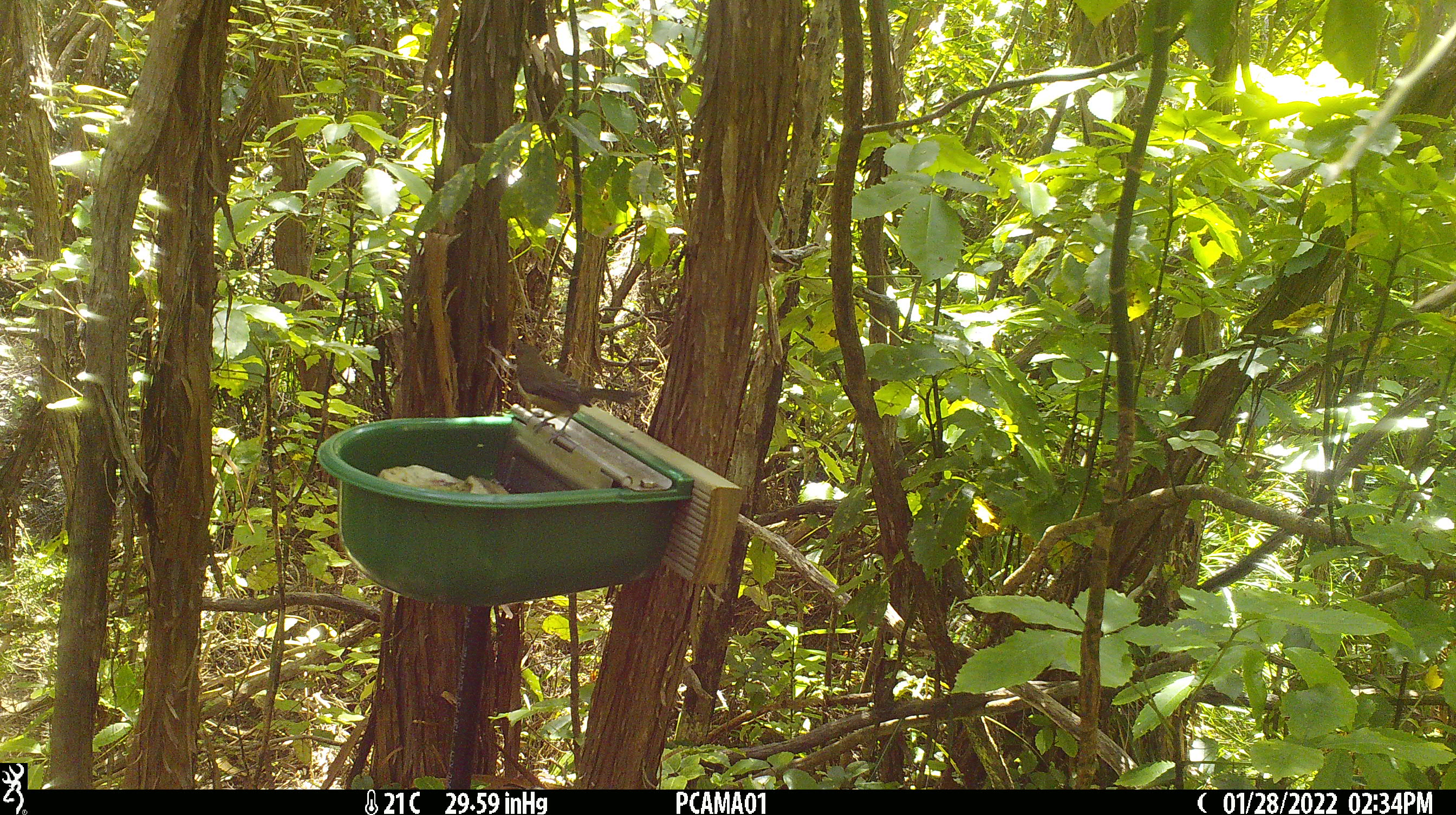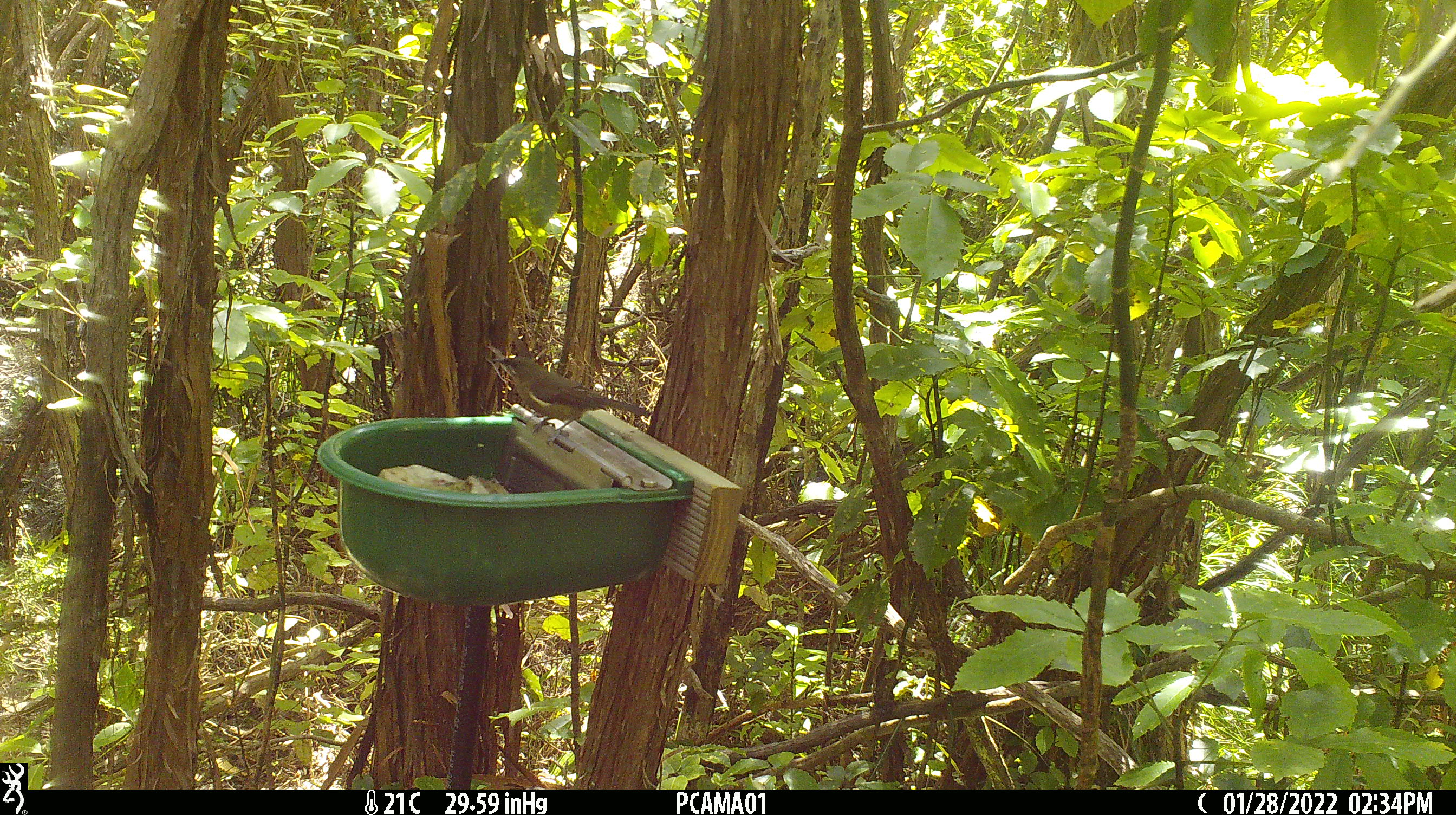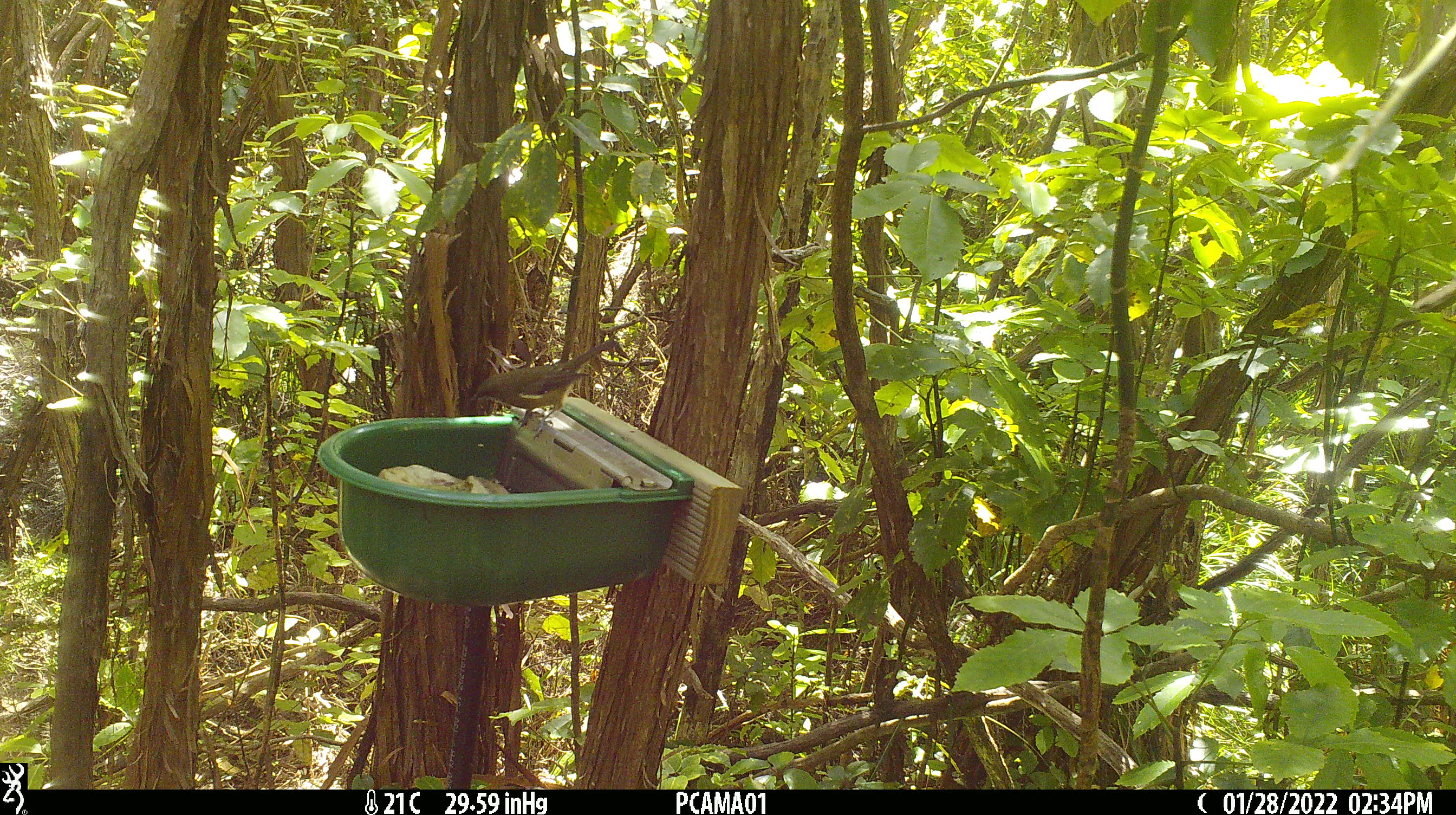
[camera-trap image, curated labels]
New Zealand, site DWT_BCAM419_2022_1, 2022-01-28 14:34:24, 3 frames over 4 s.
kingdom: Animalia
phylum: Chordata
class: Aves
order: Passeriformes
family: Meliphagidae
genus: Anthornis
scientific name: Anthornis melanura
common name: new zealand bellbird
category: bellbird